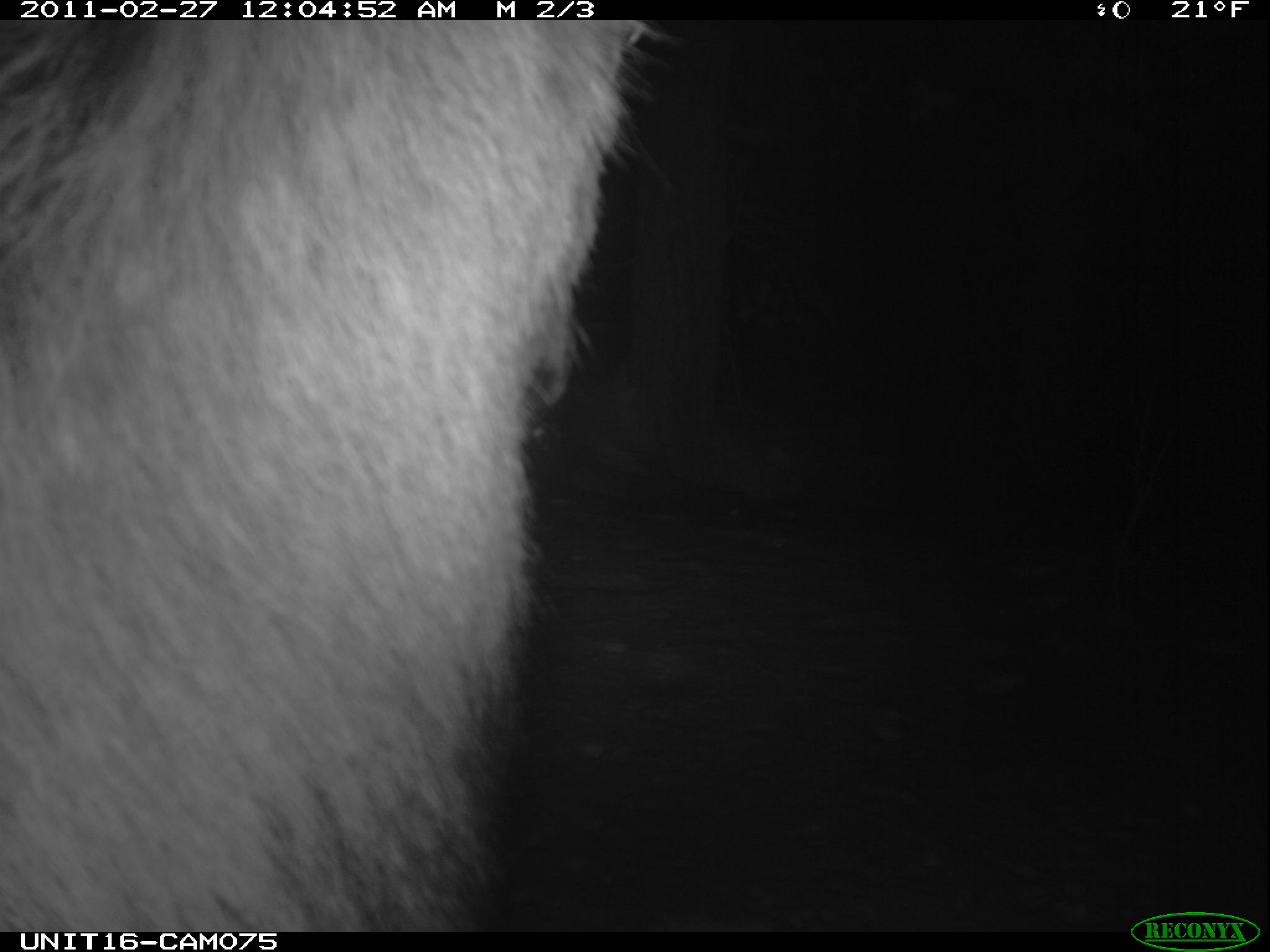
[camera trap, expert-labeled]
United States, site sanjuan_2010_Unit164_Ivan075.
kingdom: Animalia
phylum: Chordata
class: Mammalia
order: Artiodactyla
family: Cervidae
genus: Cervus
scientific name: Cervus elaphus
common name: red deer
Cervus elaphus (red deer).